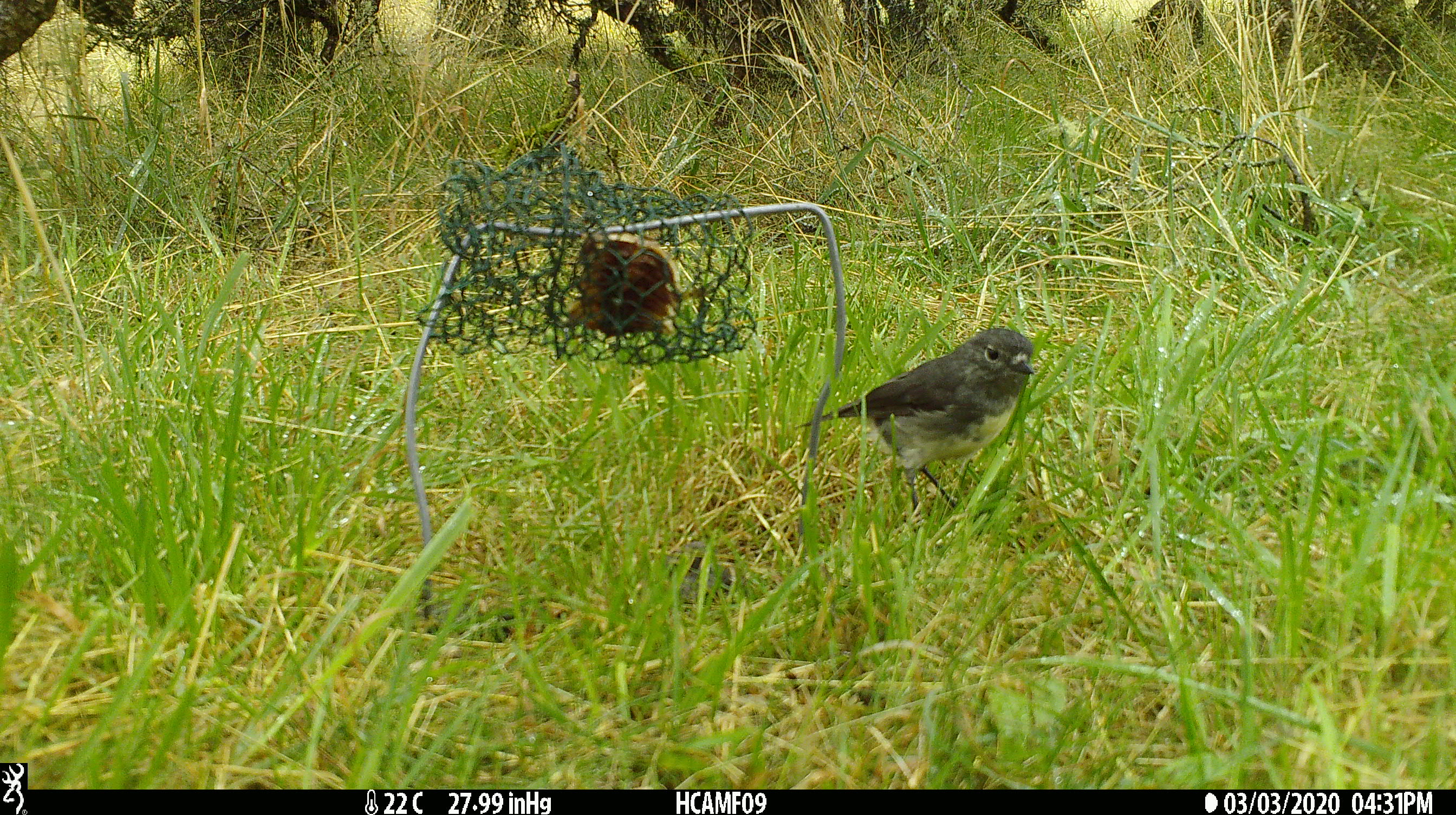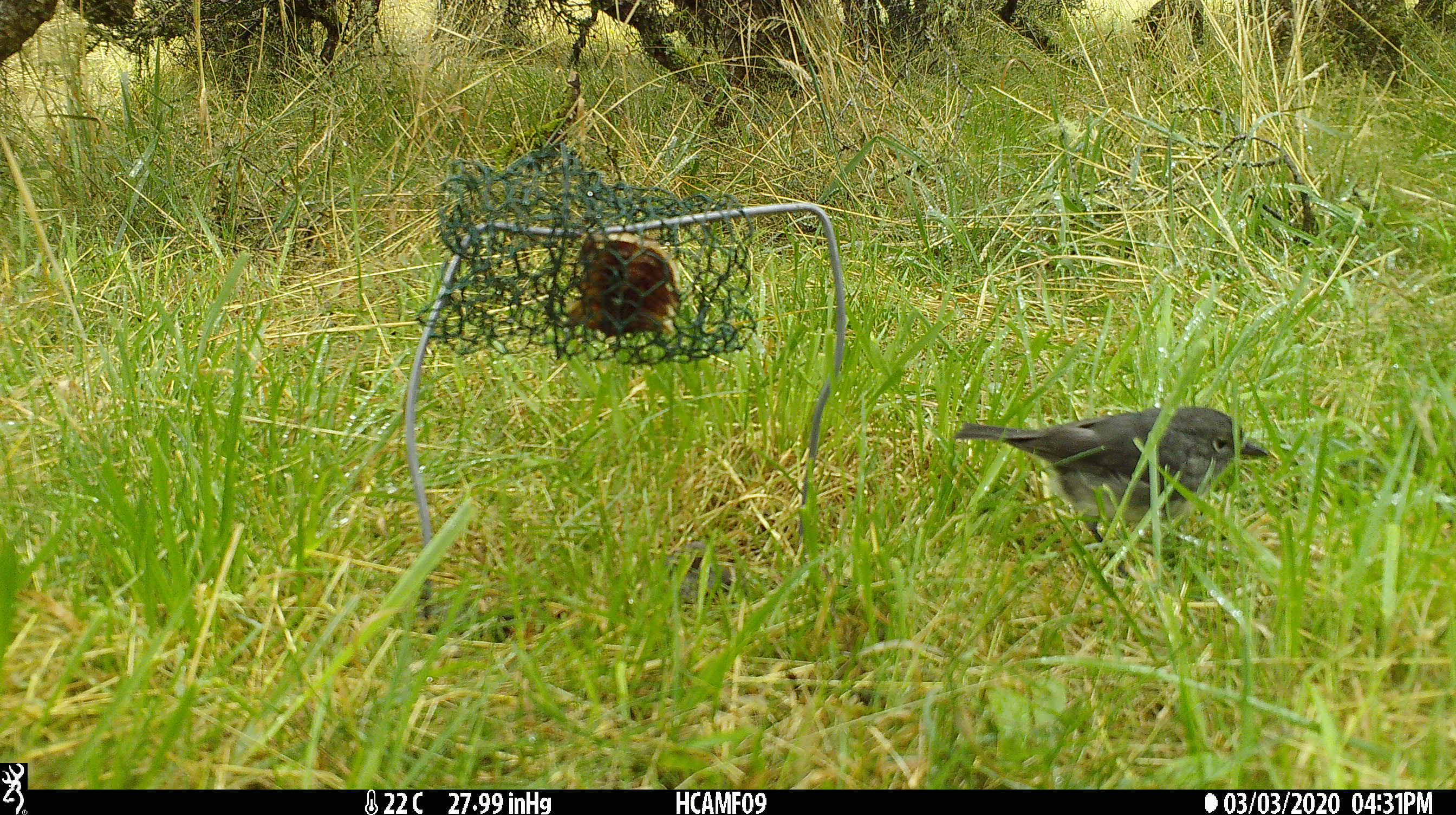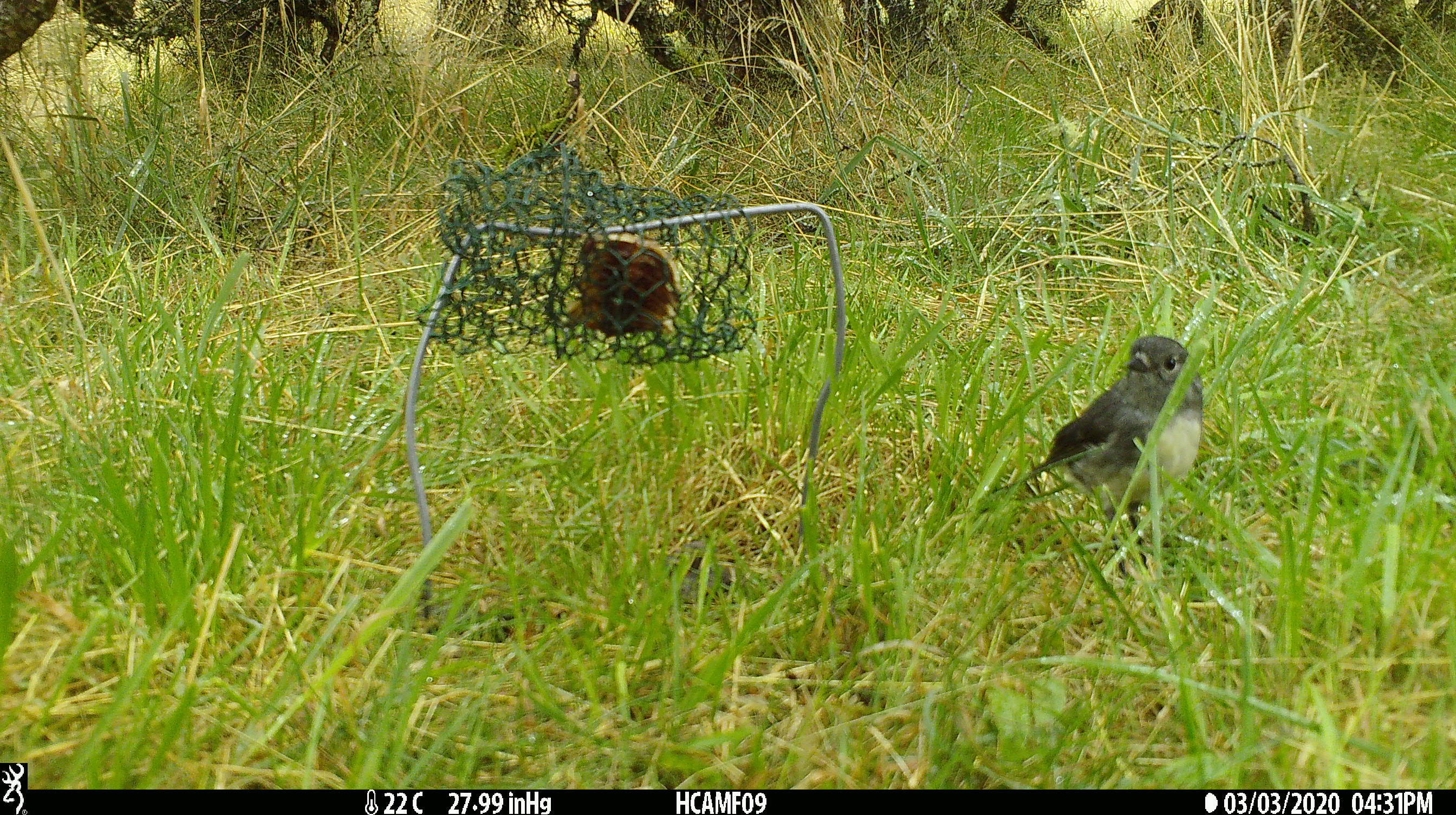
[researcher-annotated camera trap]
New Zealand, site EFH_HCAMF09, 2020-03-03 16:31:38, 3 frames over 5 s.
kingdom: Animalia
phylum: Chordata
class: Aves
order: Passeriformes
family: Petroicidae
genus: Petroica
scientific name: Petroica australis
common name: new zealand robin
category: robin